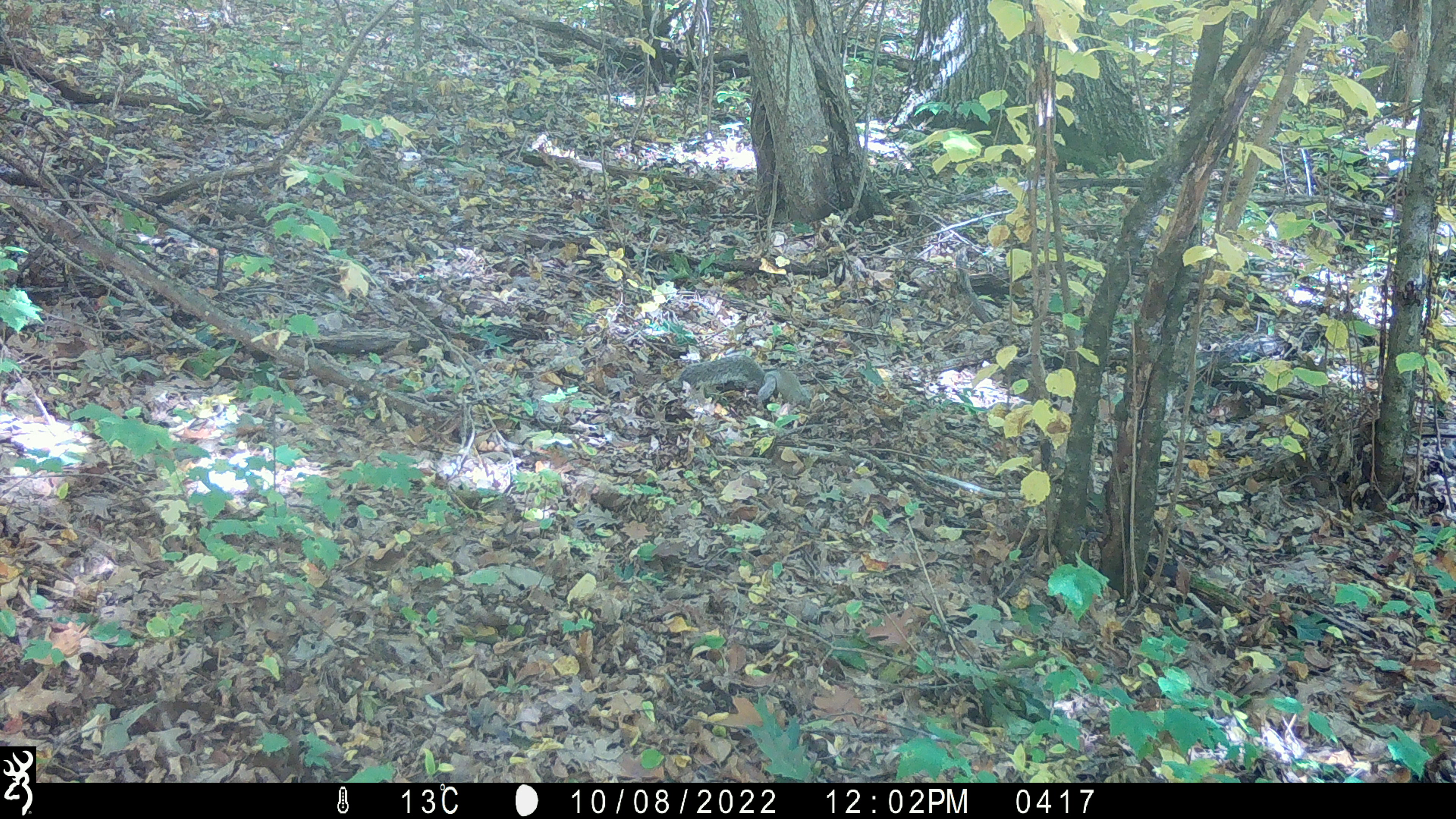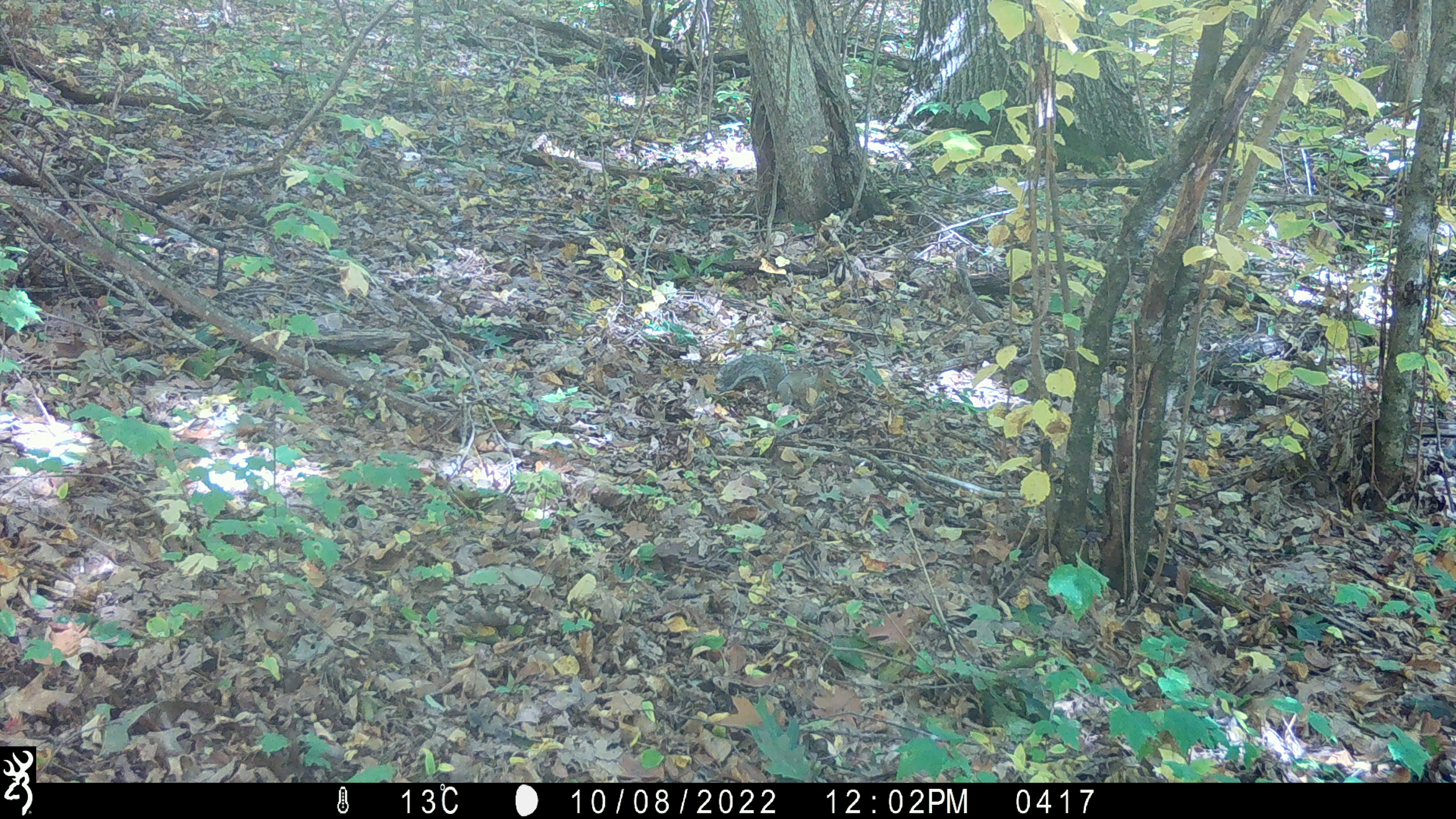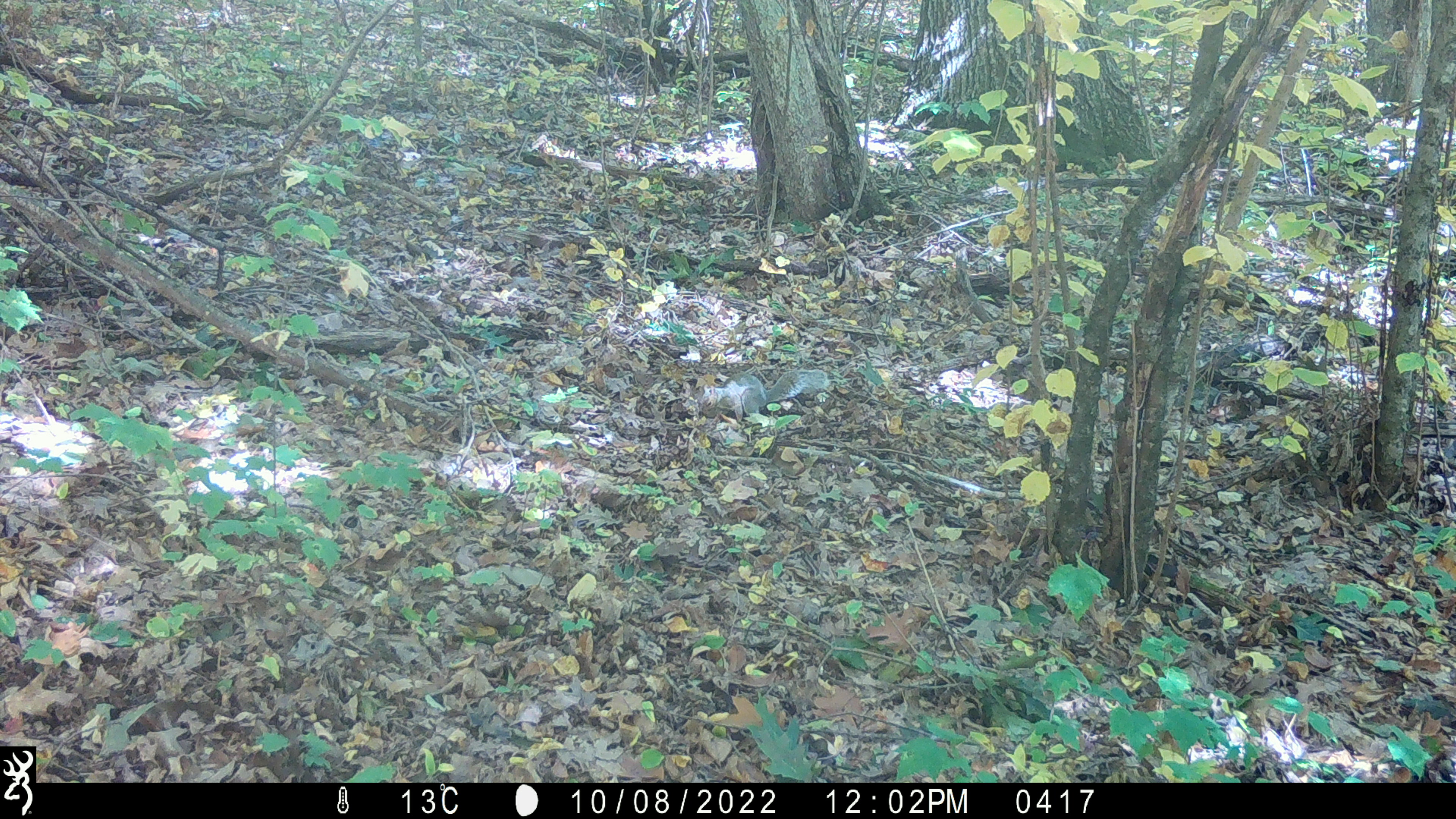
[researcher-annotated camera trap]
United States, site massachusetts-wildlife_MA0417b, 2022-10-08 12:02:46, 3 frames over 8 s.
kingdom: Animalia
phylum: Chordata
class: Mammalia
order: Rodentia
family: Sciuridae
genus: Sciurus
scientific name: Sciurus carolinensis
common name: gray squirrel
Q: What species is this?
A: Gray squirrel (Sciurus carolinensis).